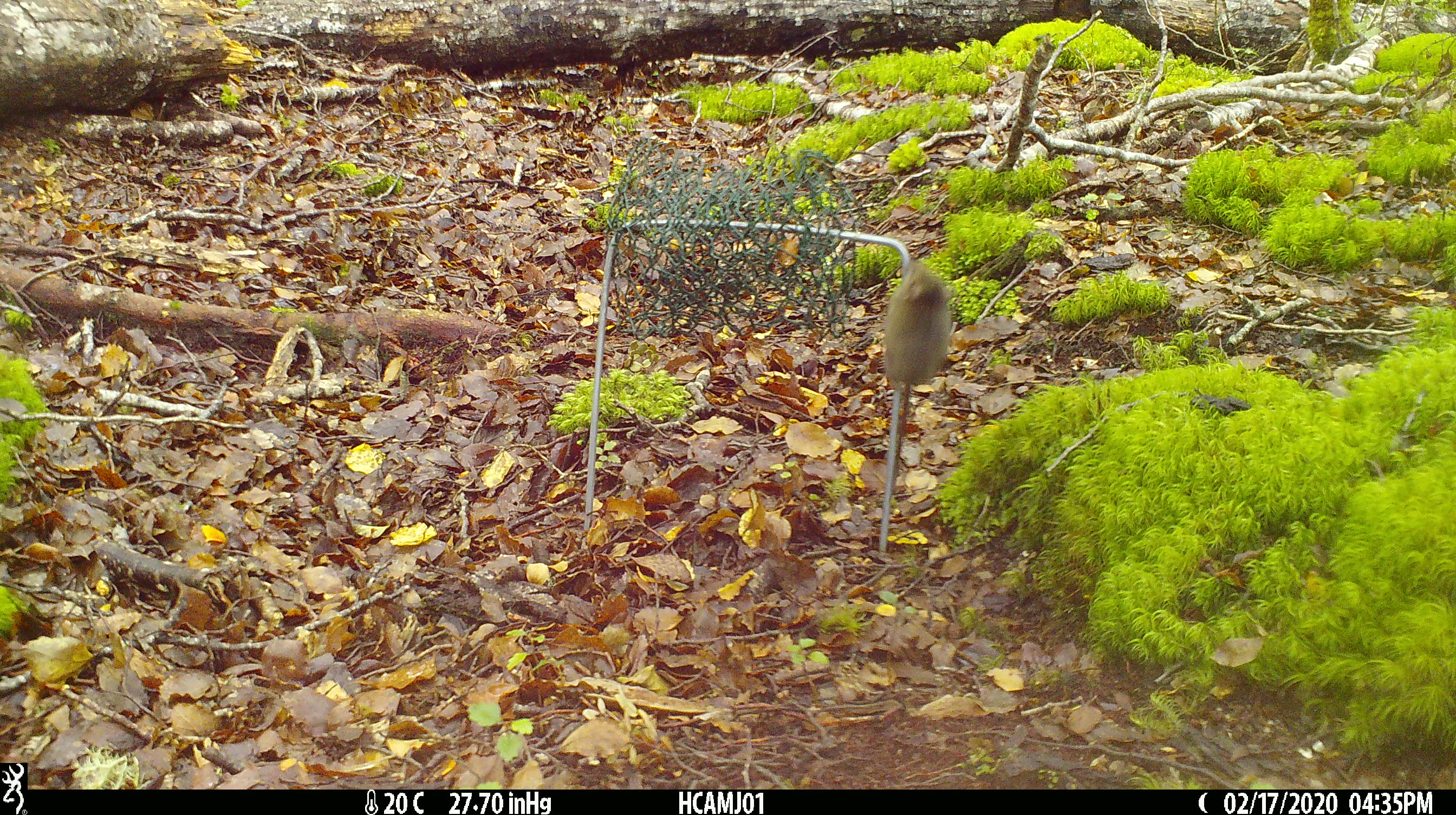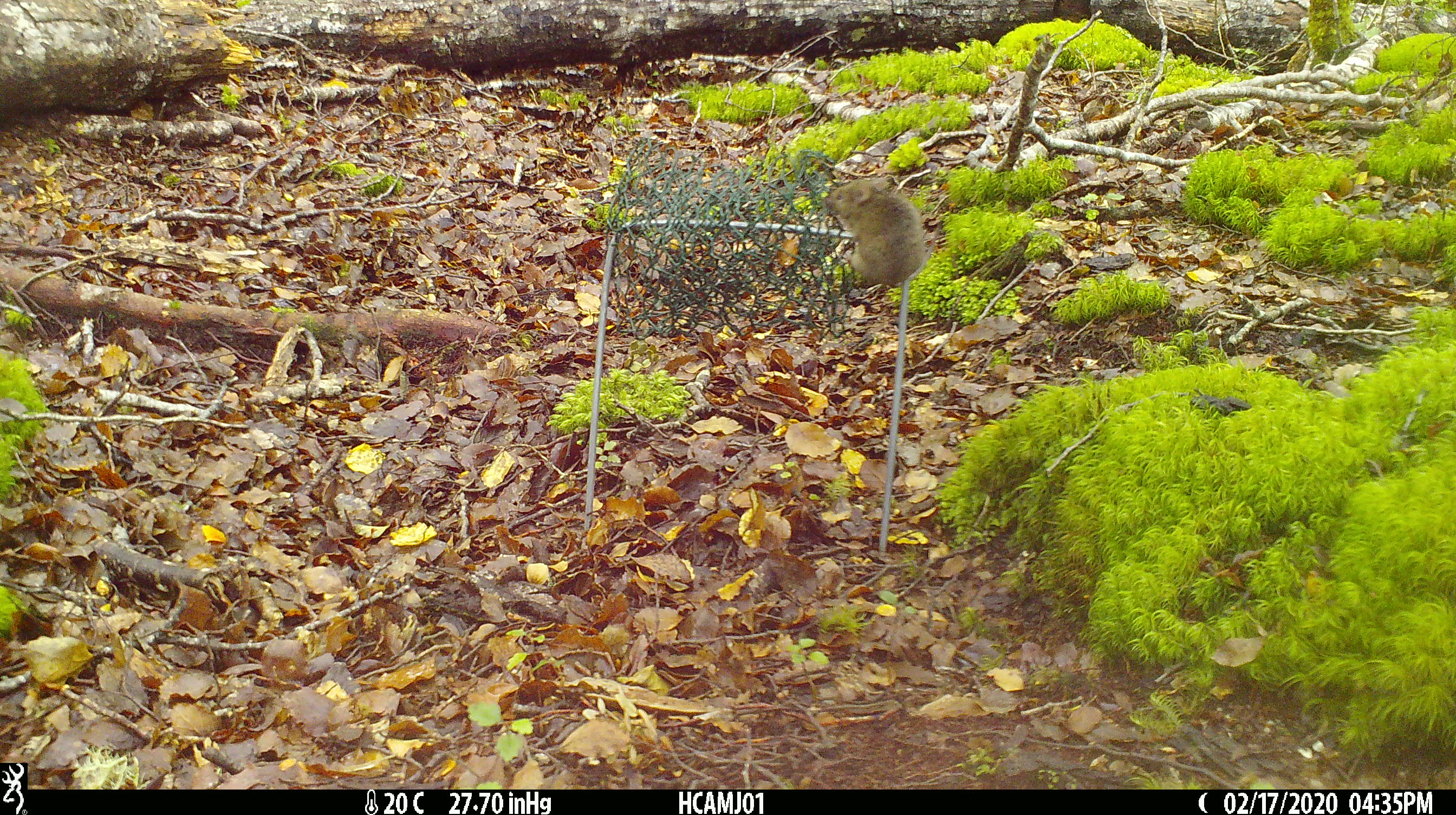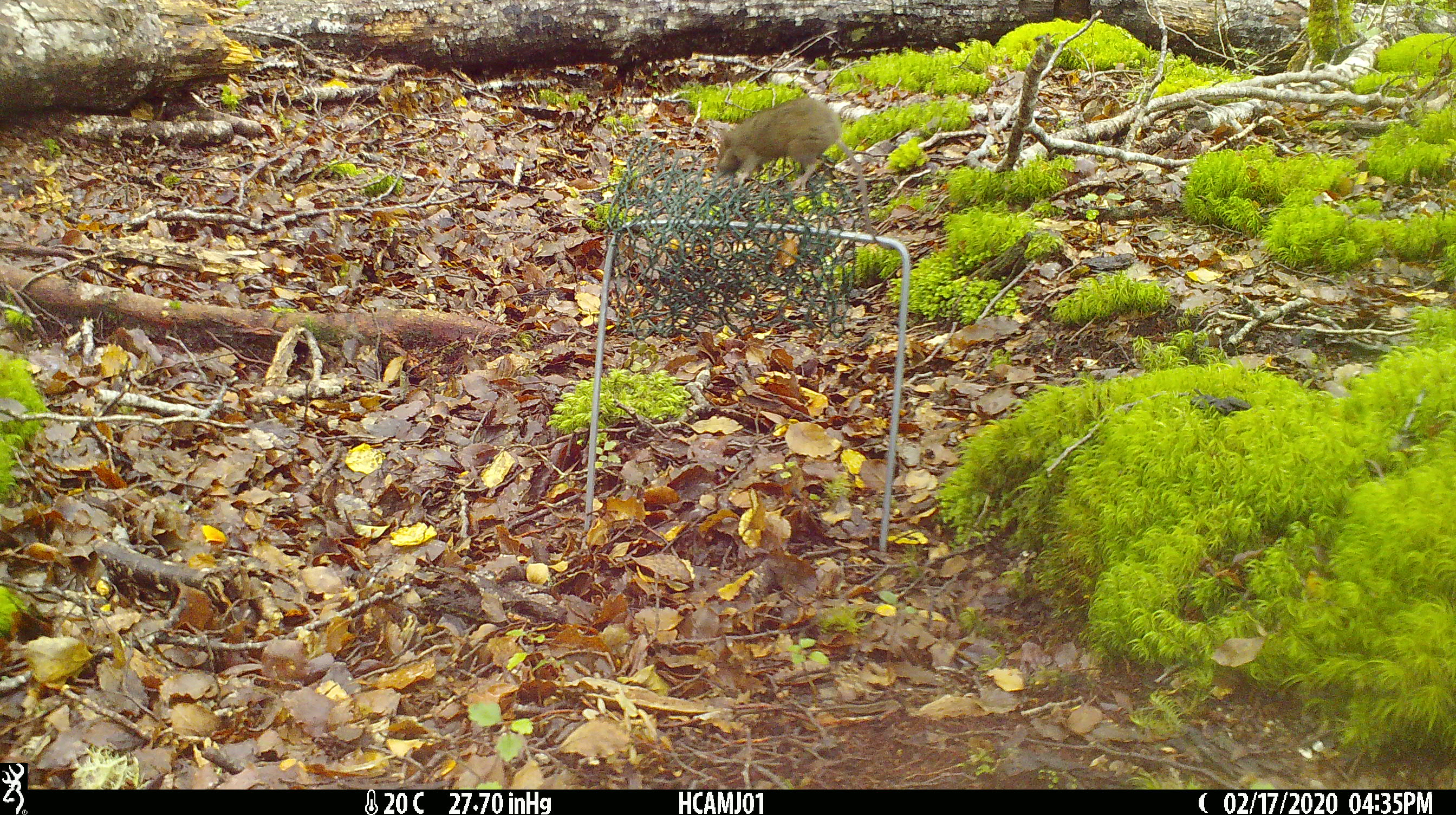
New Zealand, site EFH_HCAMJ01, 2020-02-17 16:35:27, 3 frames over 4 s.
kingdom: Animalia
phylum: Chordata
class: Mammalia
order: Rodentia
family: Muridae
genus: Mus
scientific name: Mus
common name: mouse